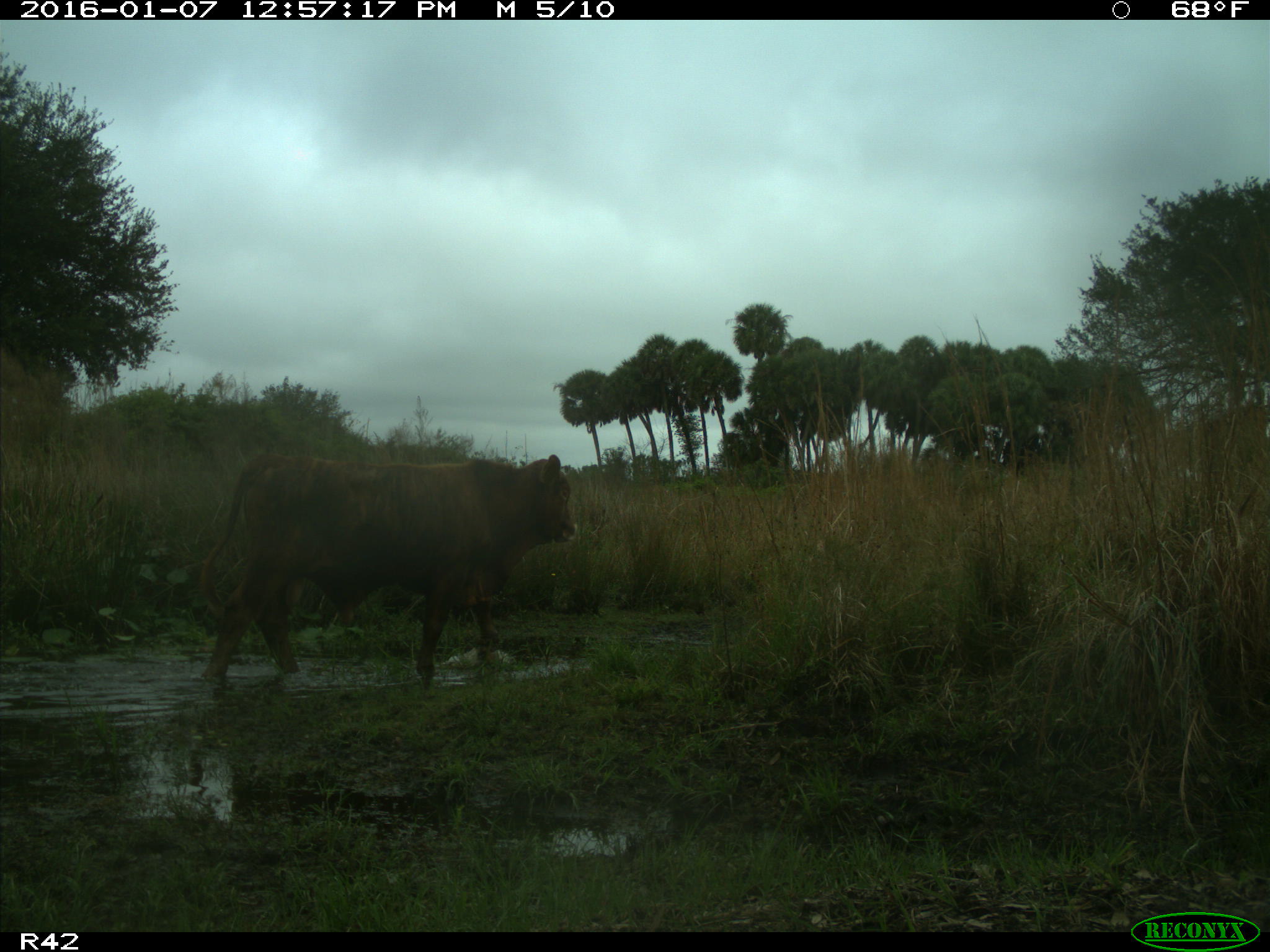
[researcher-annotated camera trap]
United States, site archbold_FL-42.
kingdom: Animalia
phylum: Chordata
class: Mammalia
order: Artiodactyla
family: Bovidae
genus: Bos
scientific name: Bos taurus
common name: domestic cow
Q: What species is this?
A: Bos taurus (domestic cow).